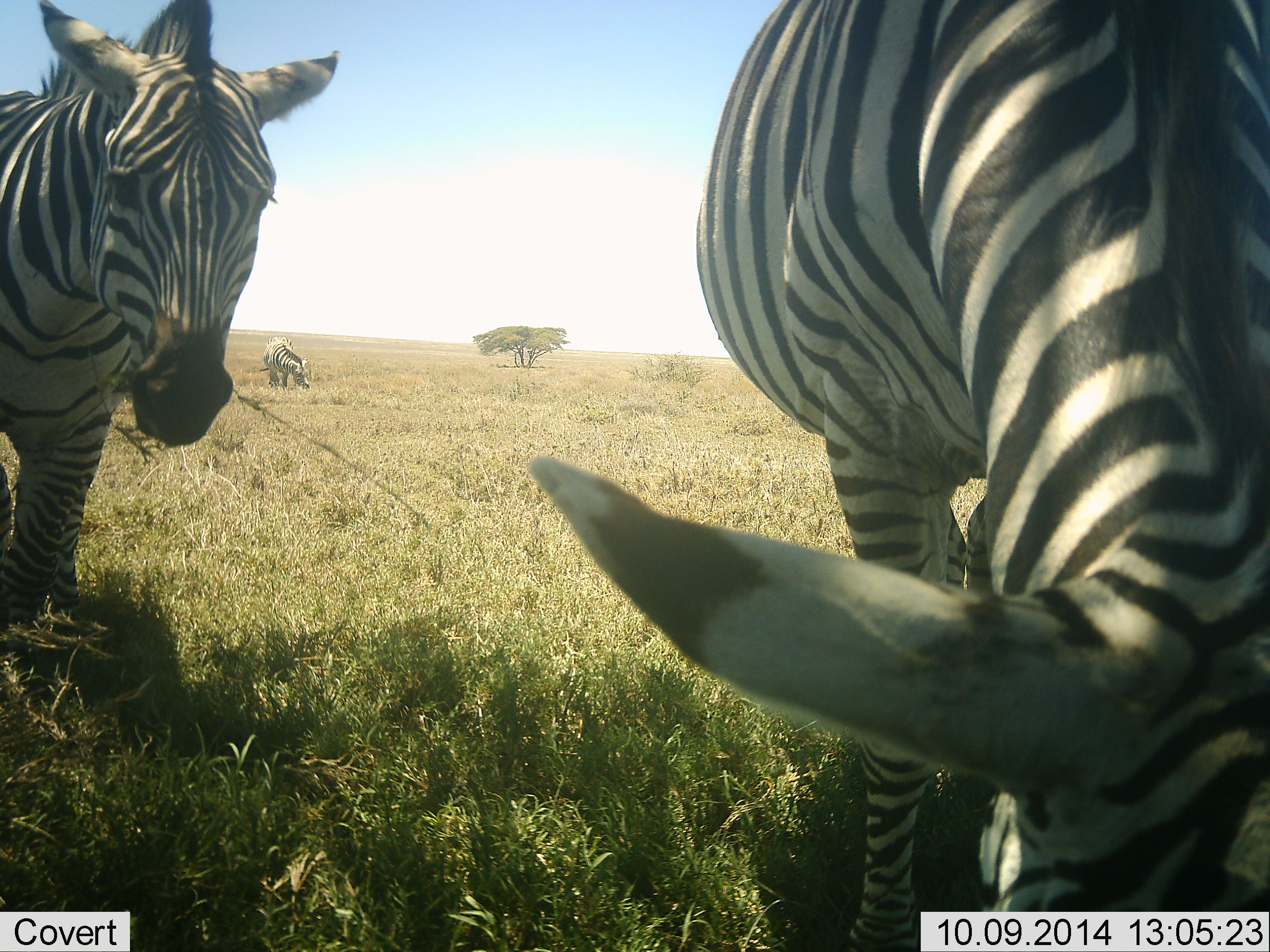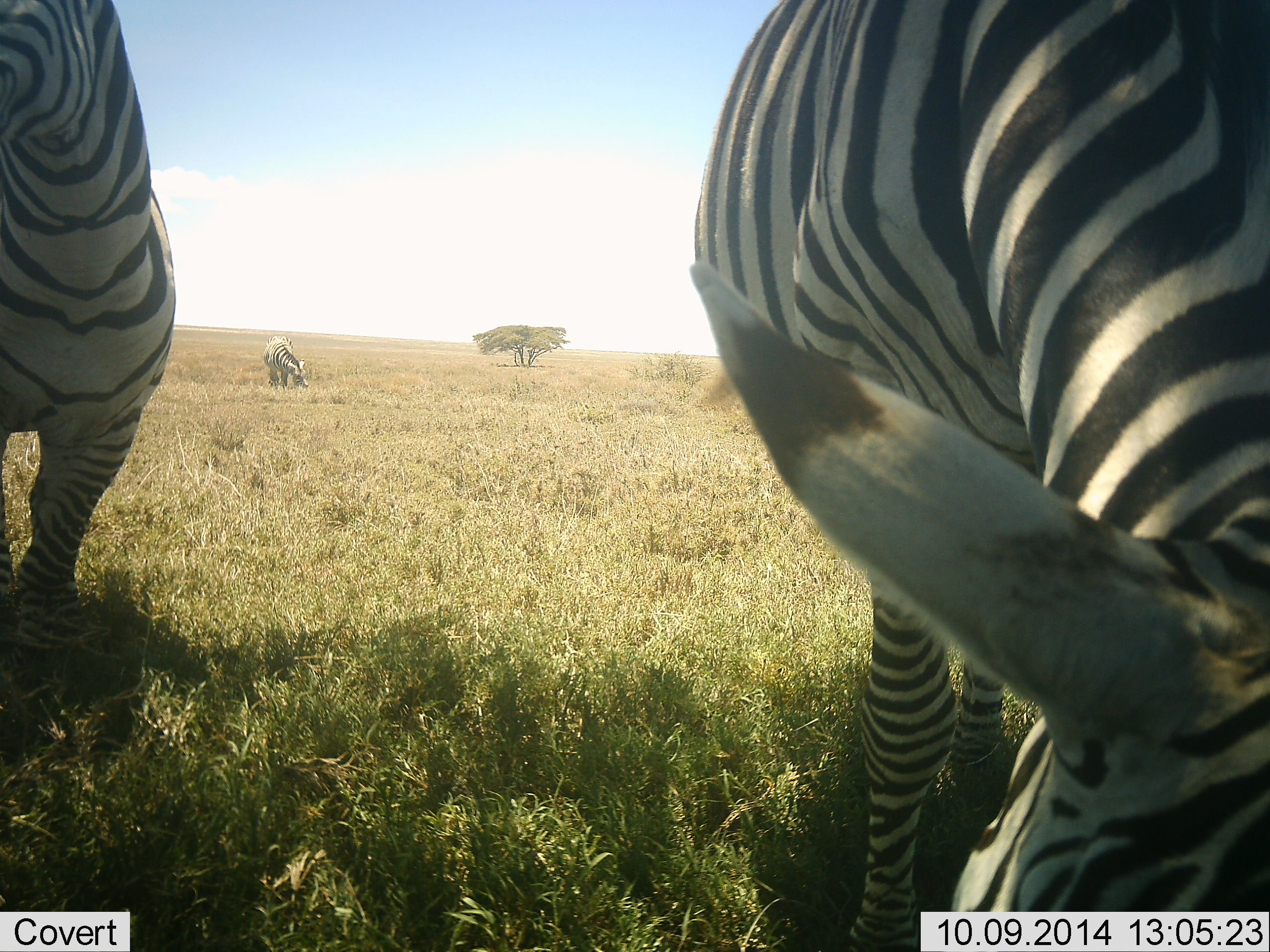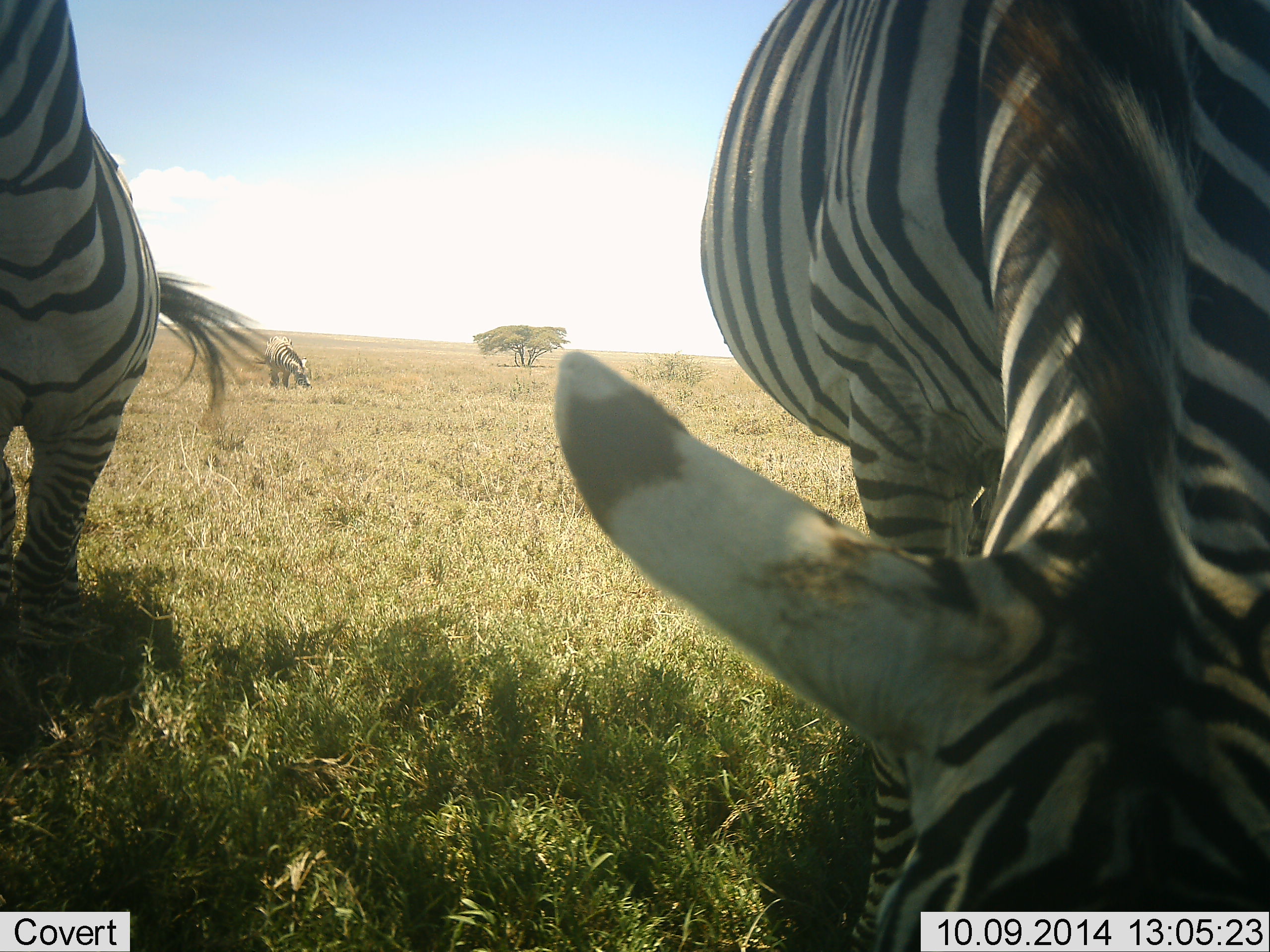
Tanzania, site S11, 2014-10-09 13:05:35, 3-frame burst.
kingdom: Animalia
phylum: Chordata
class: Mammalia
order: Perissodactyla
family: Equidae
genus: Equus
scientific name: Equus quagga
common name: plains zebra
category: zebra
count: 3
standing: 40%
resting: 10%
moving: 10%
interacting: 10%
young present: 0%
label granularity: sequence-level